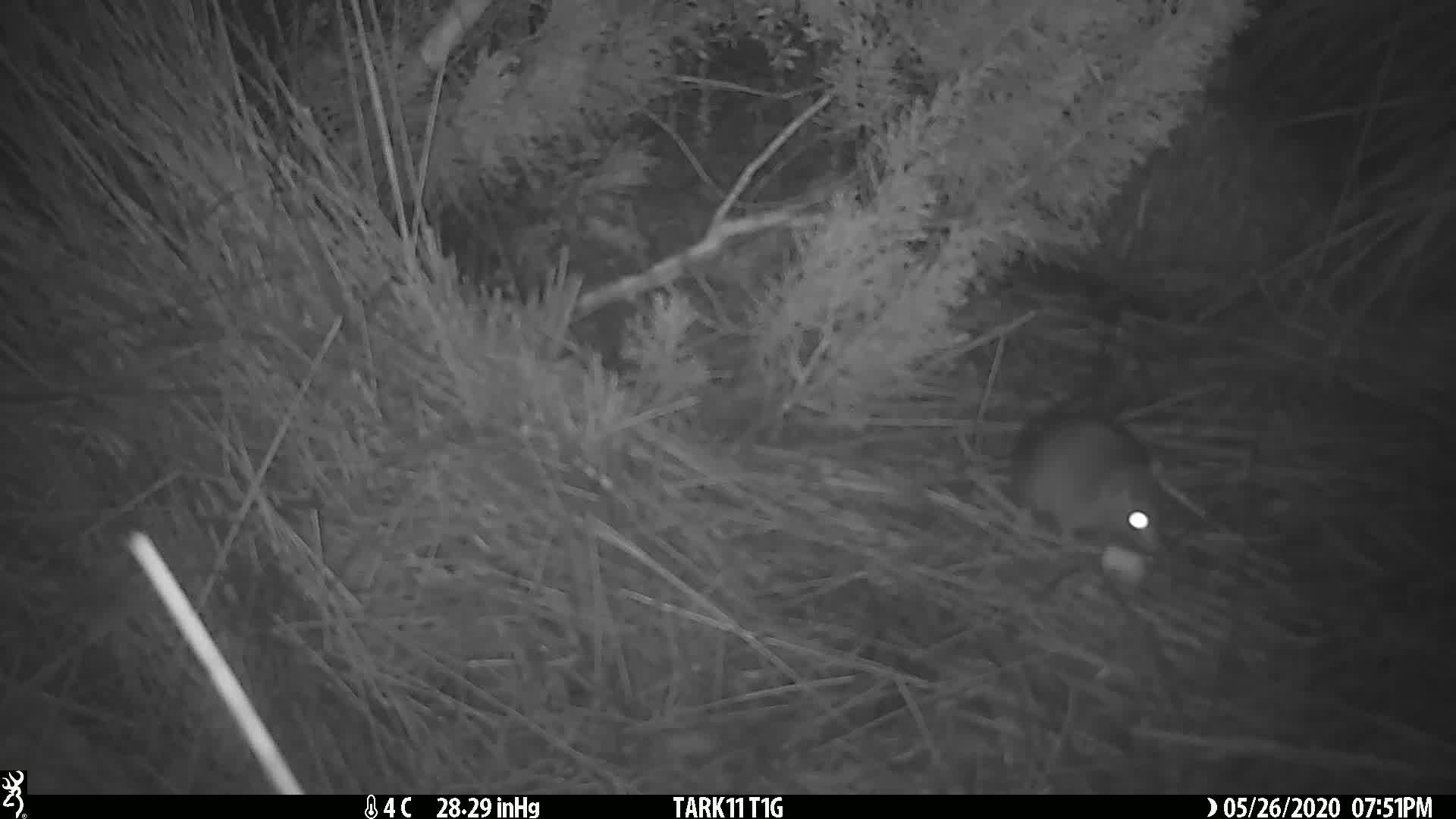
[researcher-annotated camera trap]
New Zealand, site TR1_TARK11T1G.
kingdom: Animalia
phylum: Chordata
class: Mammalia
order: Rodentia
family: Muridae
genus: Rattus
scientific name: Rattus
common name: rat